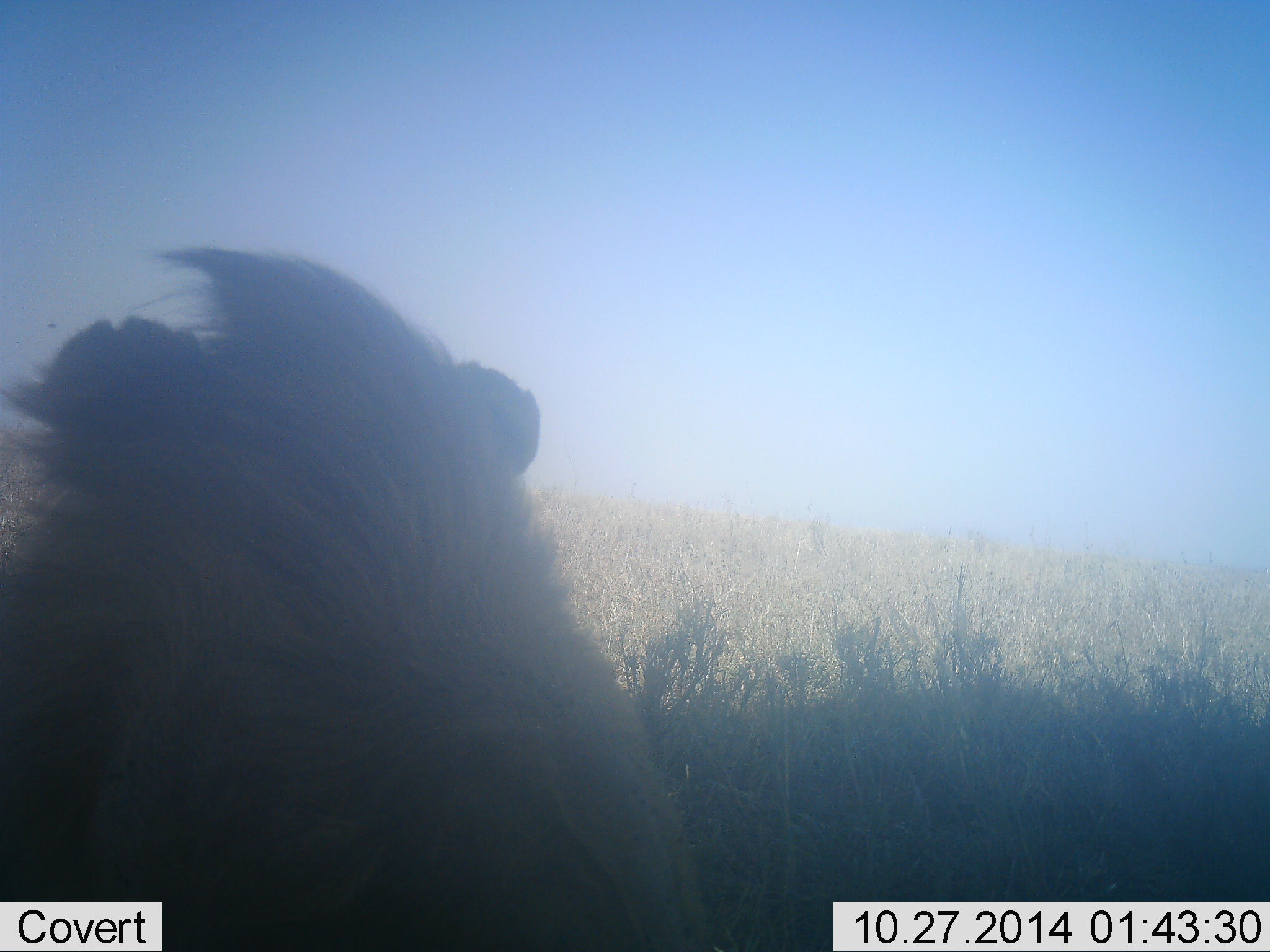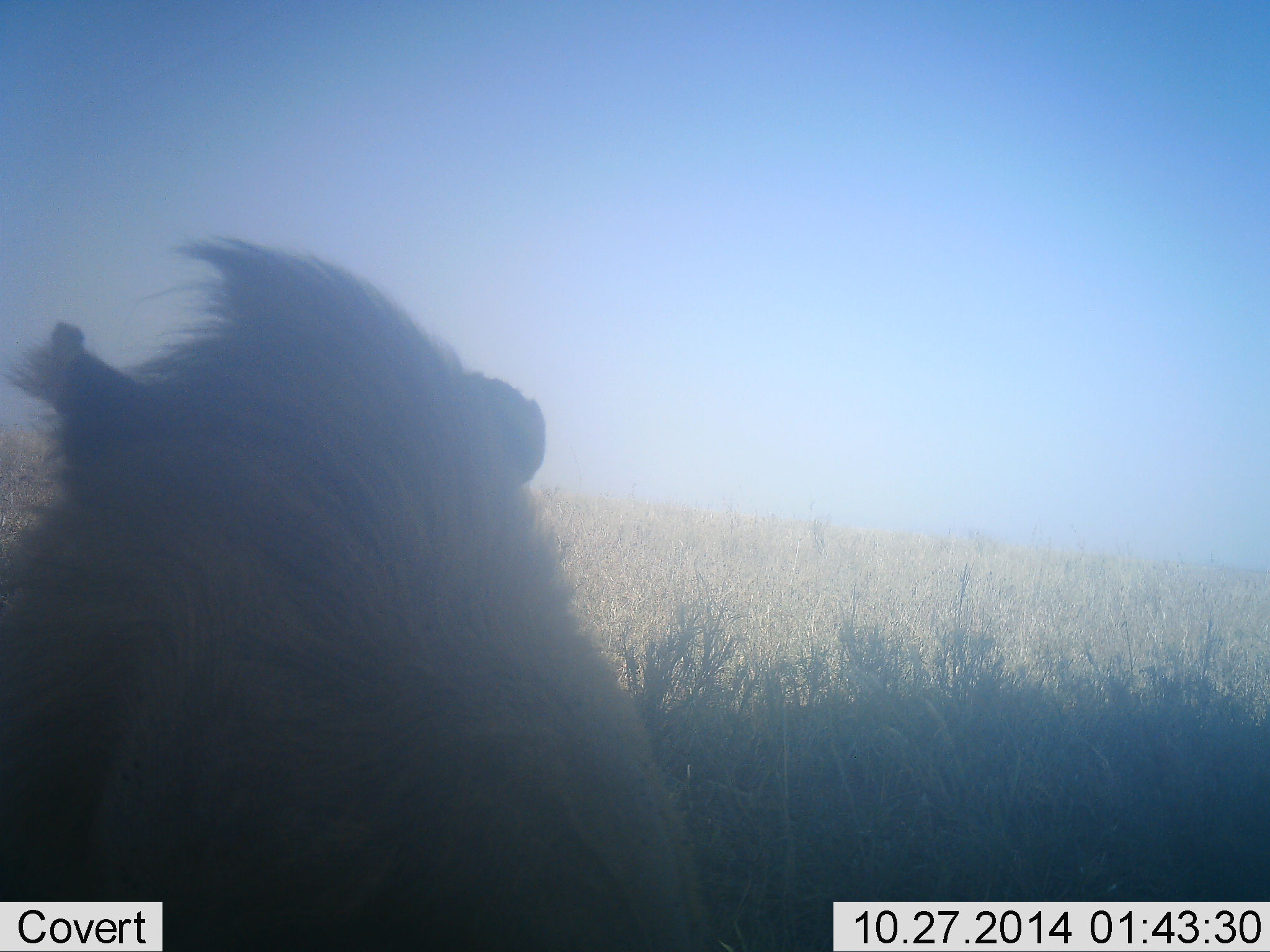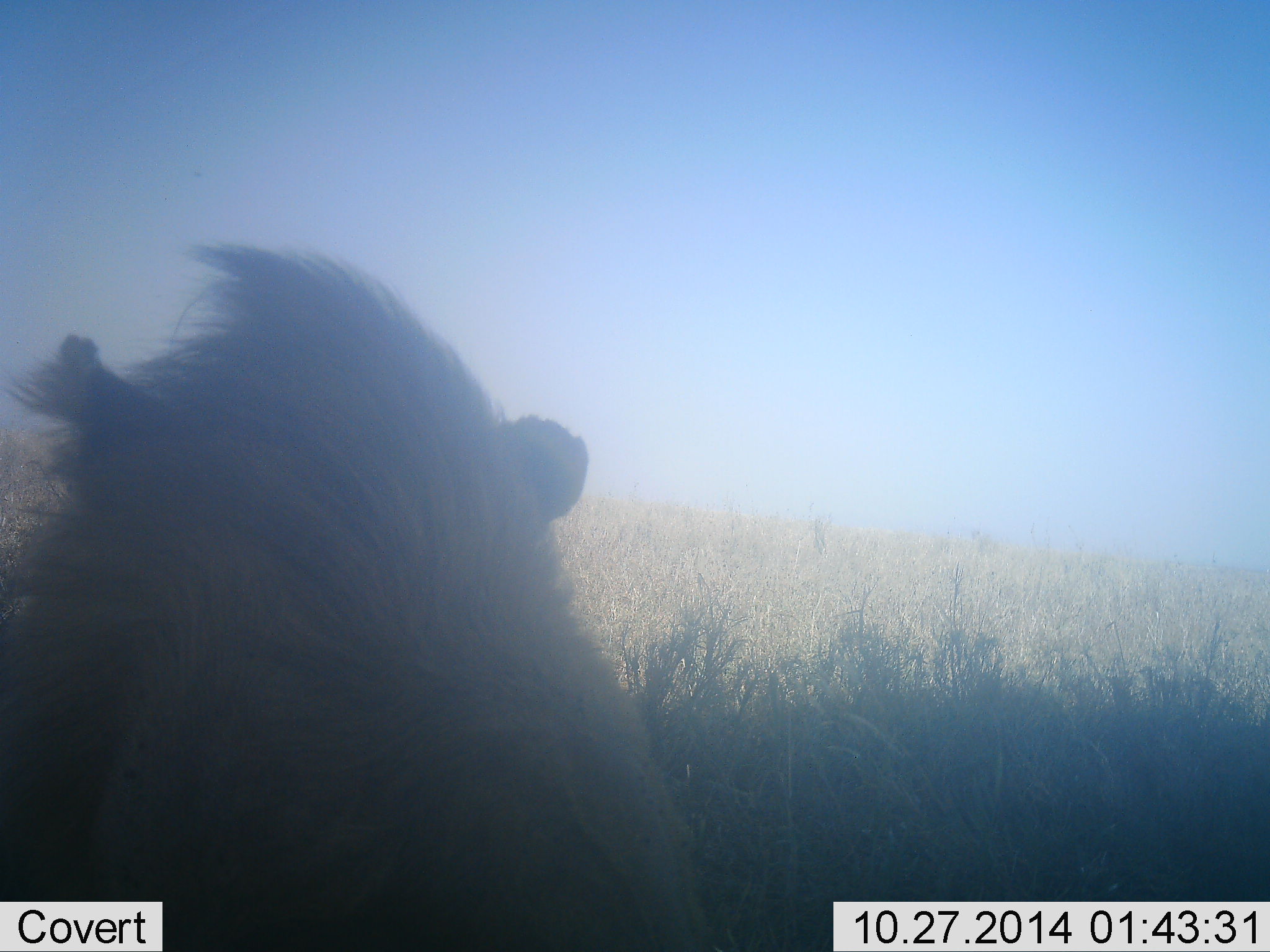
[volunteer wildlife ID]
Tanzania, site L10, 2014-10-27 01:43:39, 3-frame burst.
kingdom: Animalia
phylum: Chordata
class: Mammalia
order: Carnivora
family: Felidae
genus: Panthera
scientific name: Panthera leo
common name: lion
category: lionmale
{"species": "lionmale (lion) (Panthera leo)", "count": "1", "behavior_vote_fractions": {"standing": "0%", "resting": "100%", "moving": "0%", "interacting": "0%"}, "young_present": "0%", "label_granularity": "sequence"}